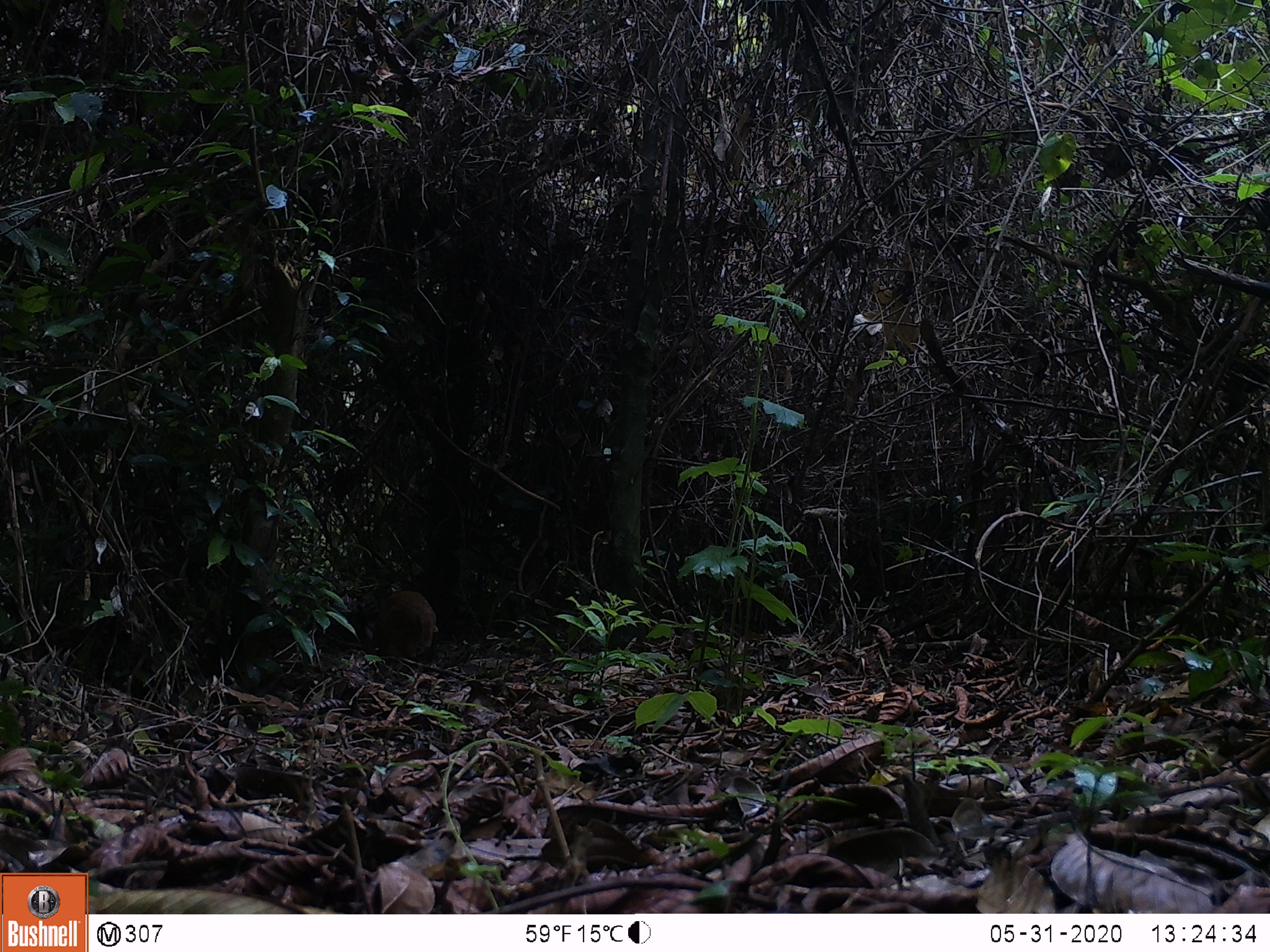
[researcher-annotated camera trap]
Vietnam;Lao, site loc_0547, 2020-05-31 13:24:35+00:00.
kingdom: Animalia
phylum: Chordata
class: Mammalia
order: Artiodactyla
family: Tragulidae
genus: Moschiola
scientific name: Moschiola meminna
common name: chevrotain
Chevrotain (Moschiola meminna). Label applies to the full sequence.